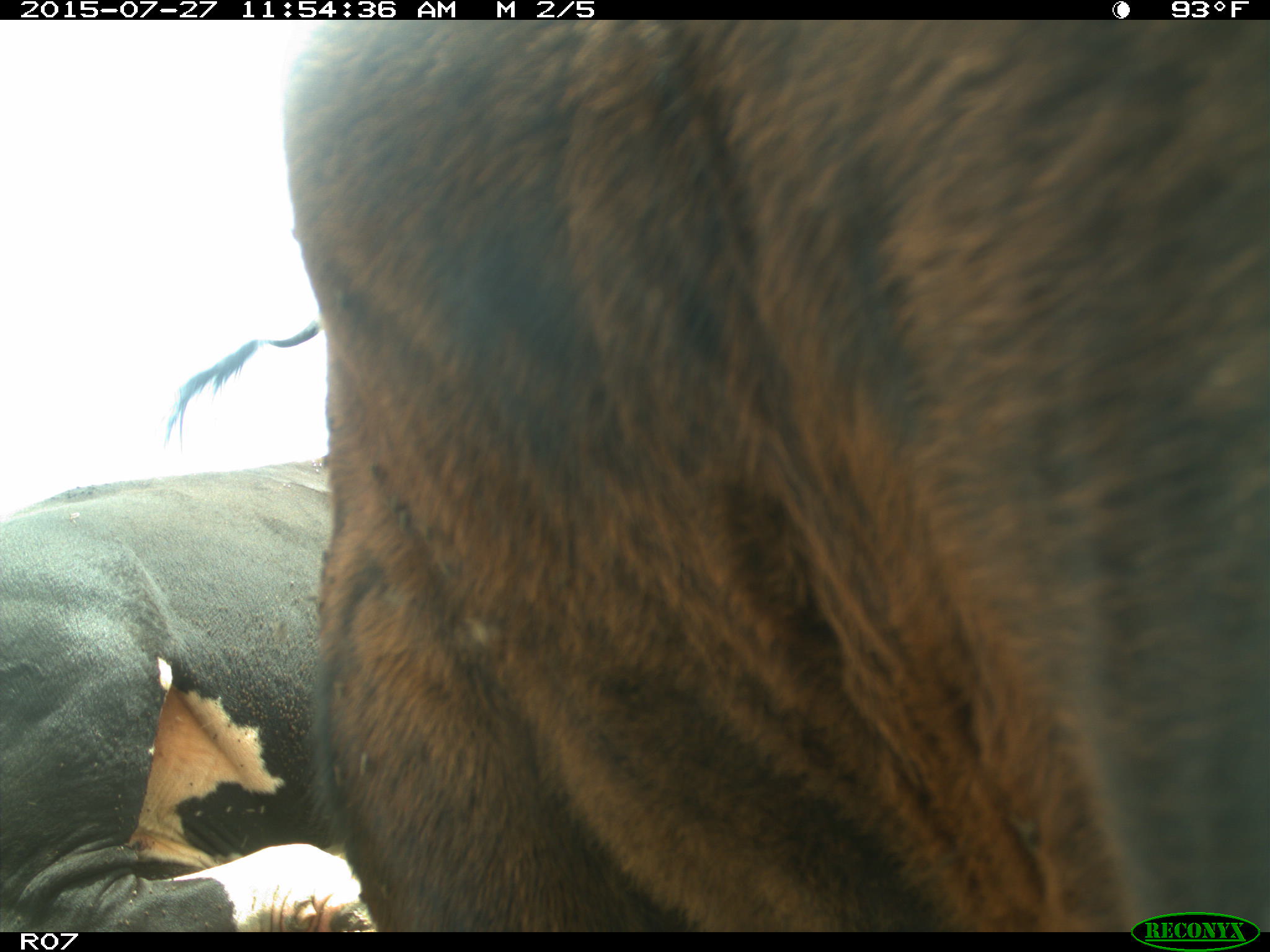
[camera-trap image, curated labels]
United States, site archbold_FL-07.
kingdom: Animalia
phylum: Chordata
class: Mammalia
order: Artiodactyla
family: Bovidae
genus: Bos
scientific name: Bos taurus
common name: domestic cow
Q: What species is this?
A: Bos taurus (domestic cow).